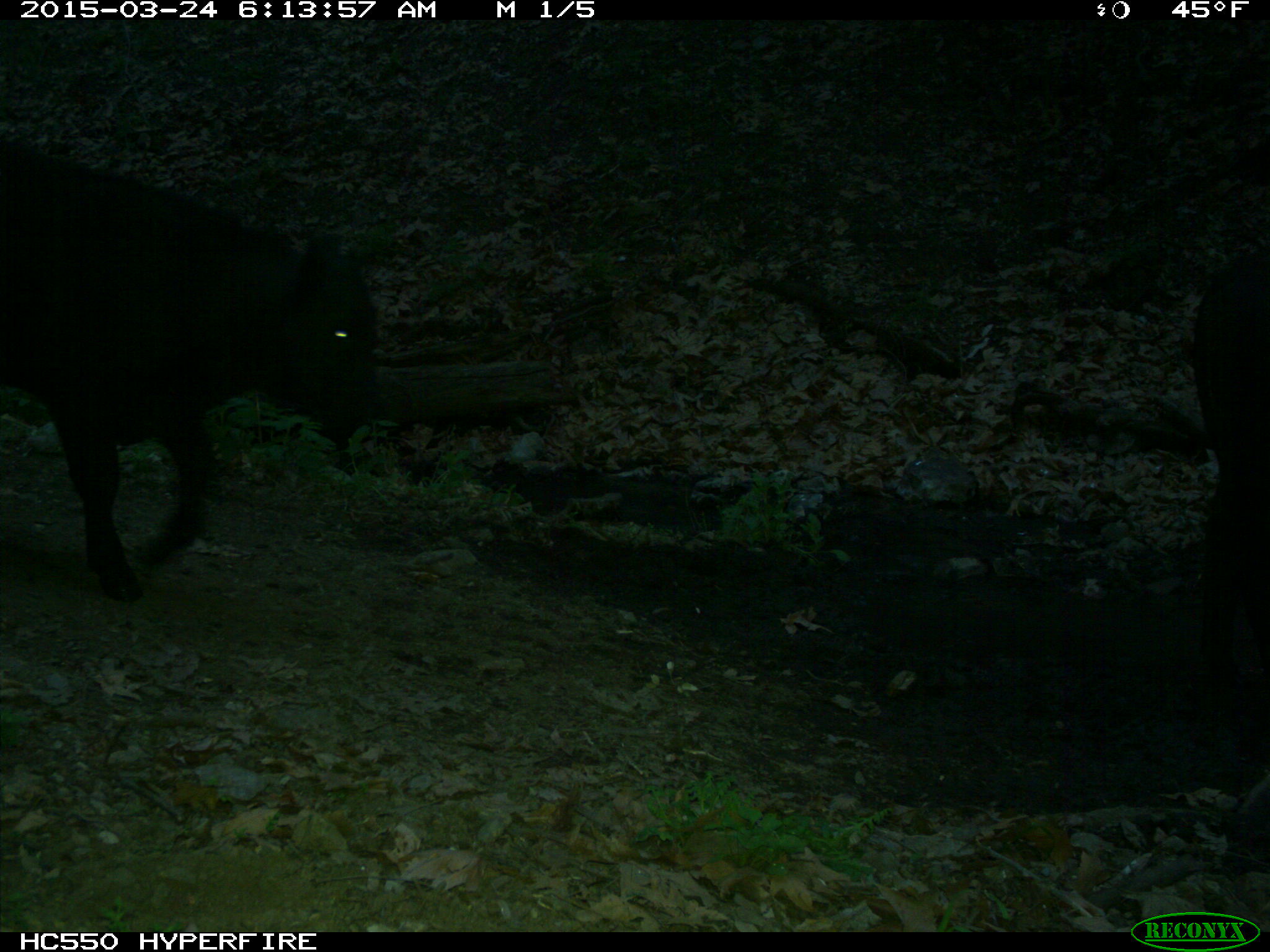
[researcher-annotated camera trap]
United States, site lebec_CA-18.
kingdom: Animalia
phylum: Chordata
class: Mammalia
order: Artiodactyla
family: Bovidae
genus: Bos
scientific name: Bos taurus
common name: domestic cow